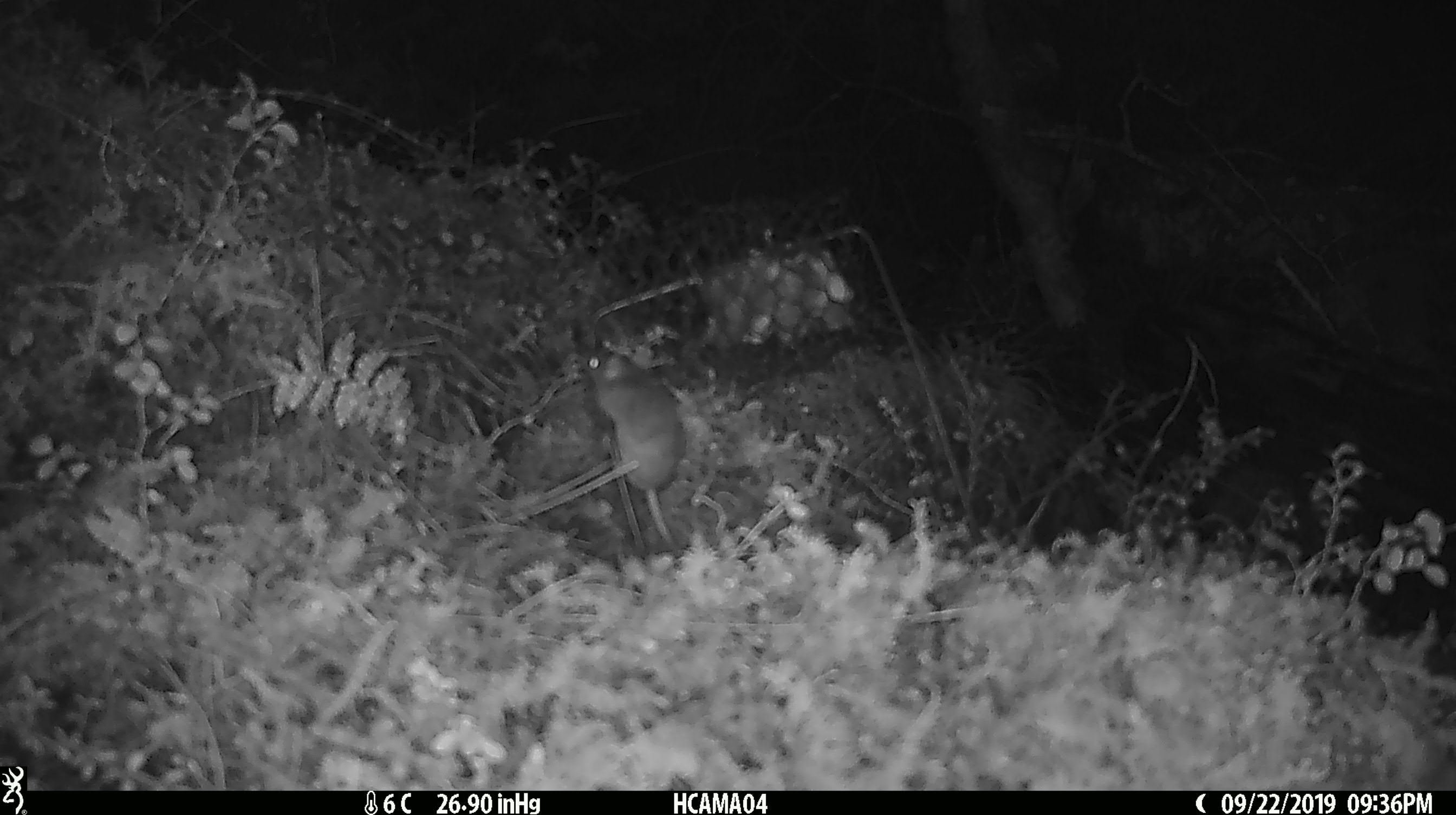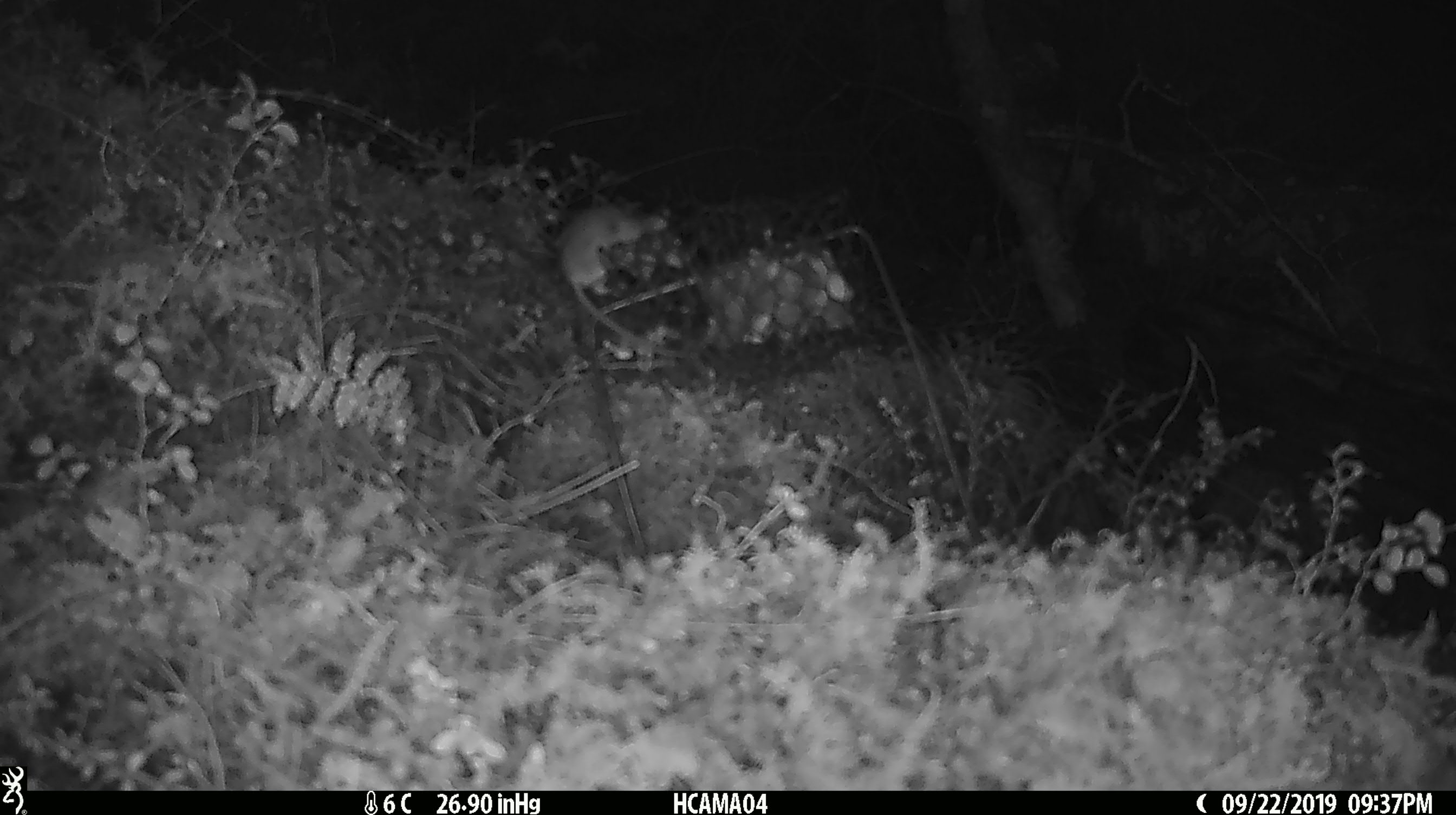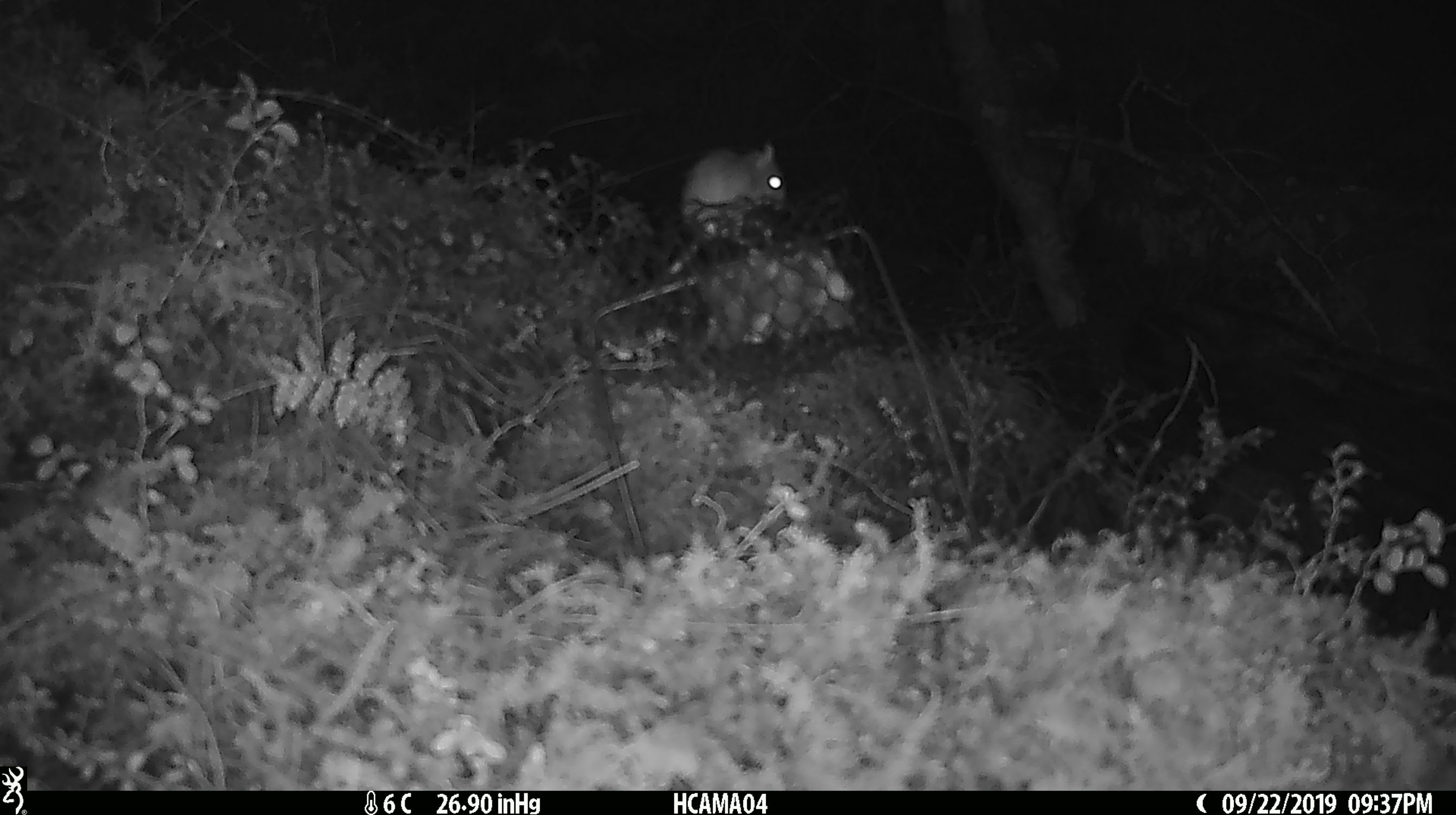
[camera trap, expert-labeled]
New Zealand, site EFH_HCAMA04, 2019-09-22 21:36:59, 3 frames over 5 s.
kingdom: Animalia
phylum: Chordata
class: Mammalia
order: Rodentia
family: Muridae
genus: Mus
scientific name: Mus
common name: mouse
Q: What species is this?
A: Mouse (Mus).